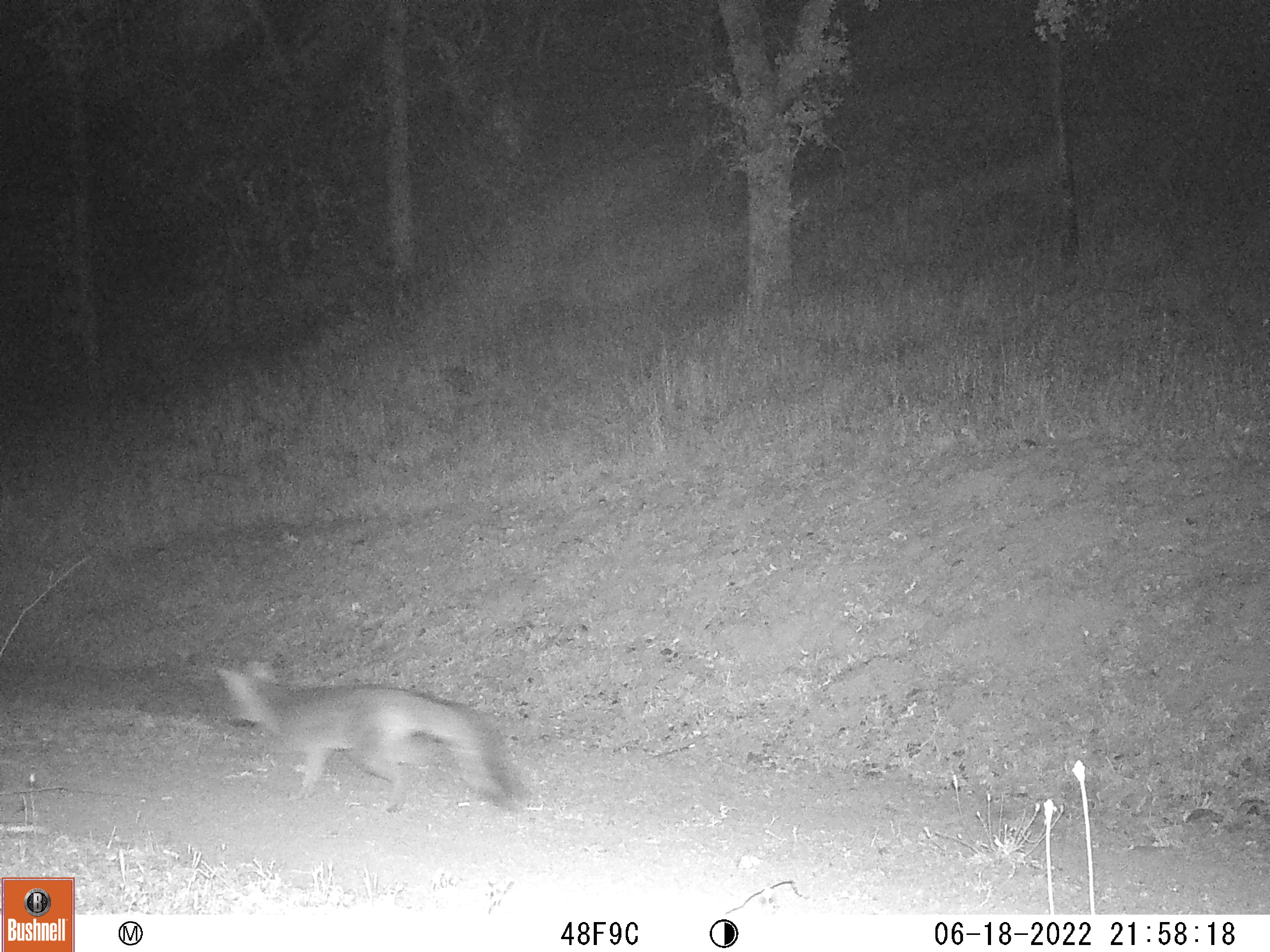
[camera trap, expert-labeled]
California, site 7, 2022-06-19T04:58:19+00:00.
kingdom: Animalia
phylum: Chordata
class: Mammalia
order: Carnivora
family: Canidae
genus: Urocyon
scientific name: Urocyon cinereoargenteus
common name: gray fox